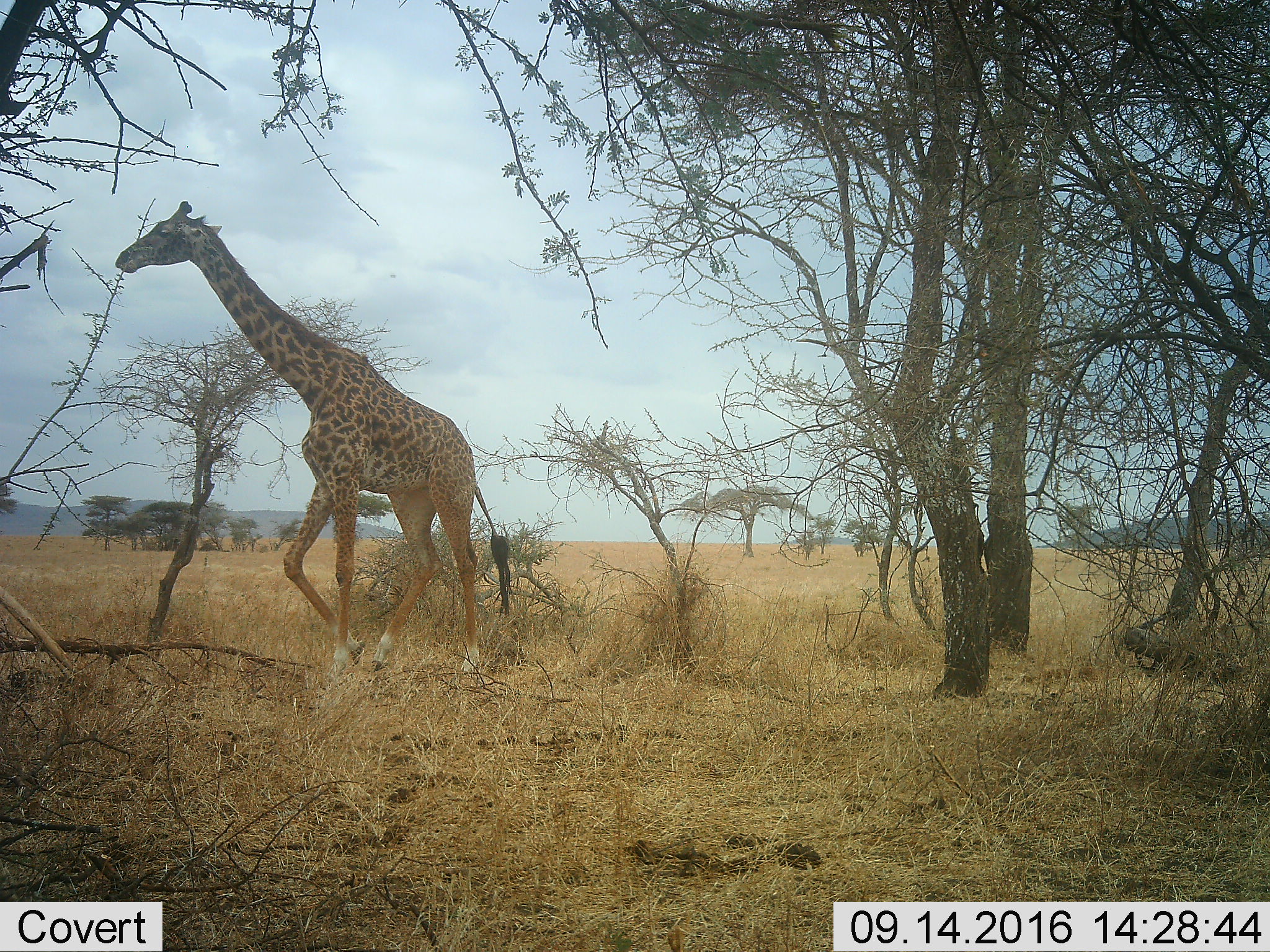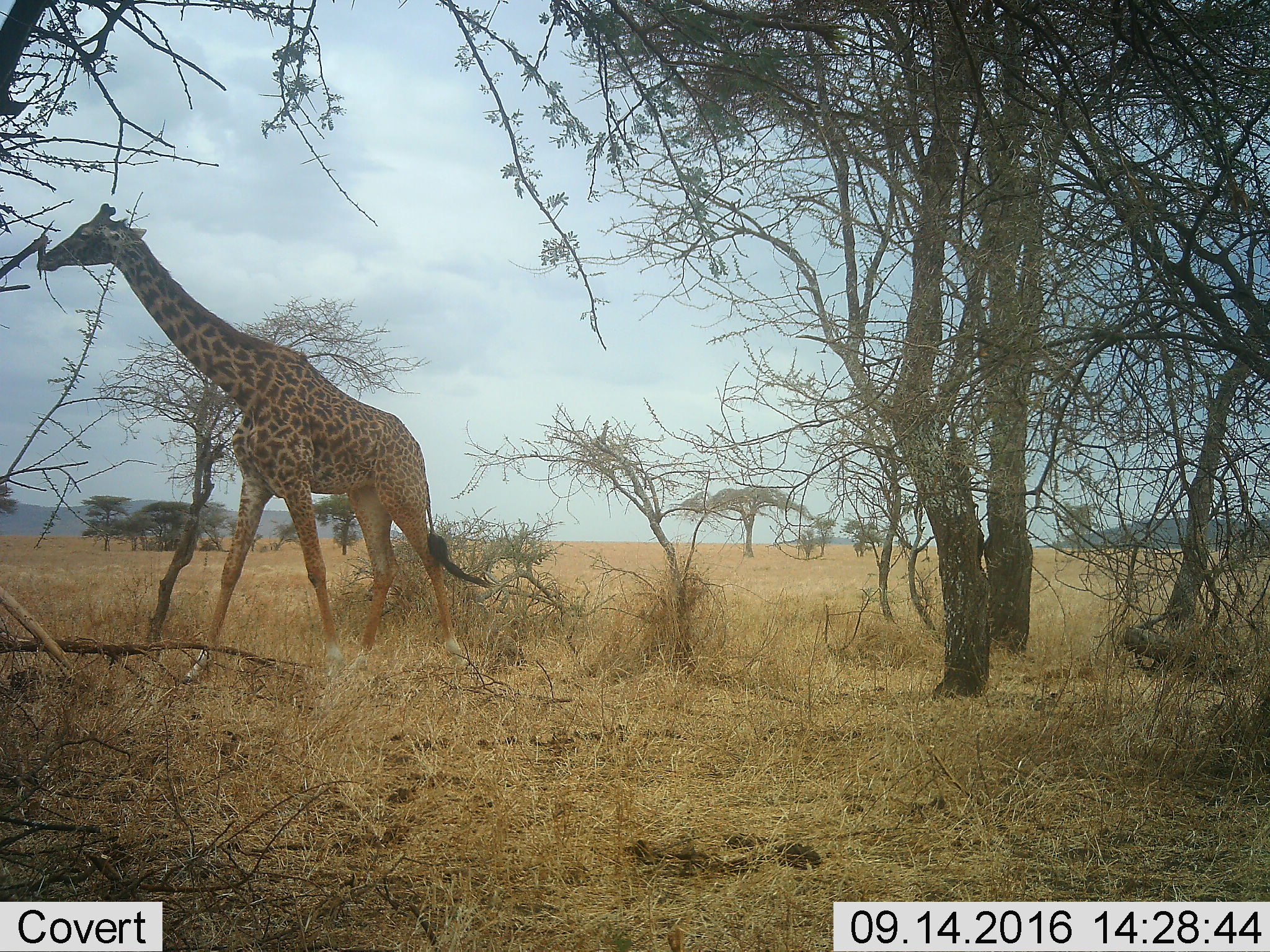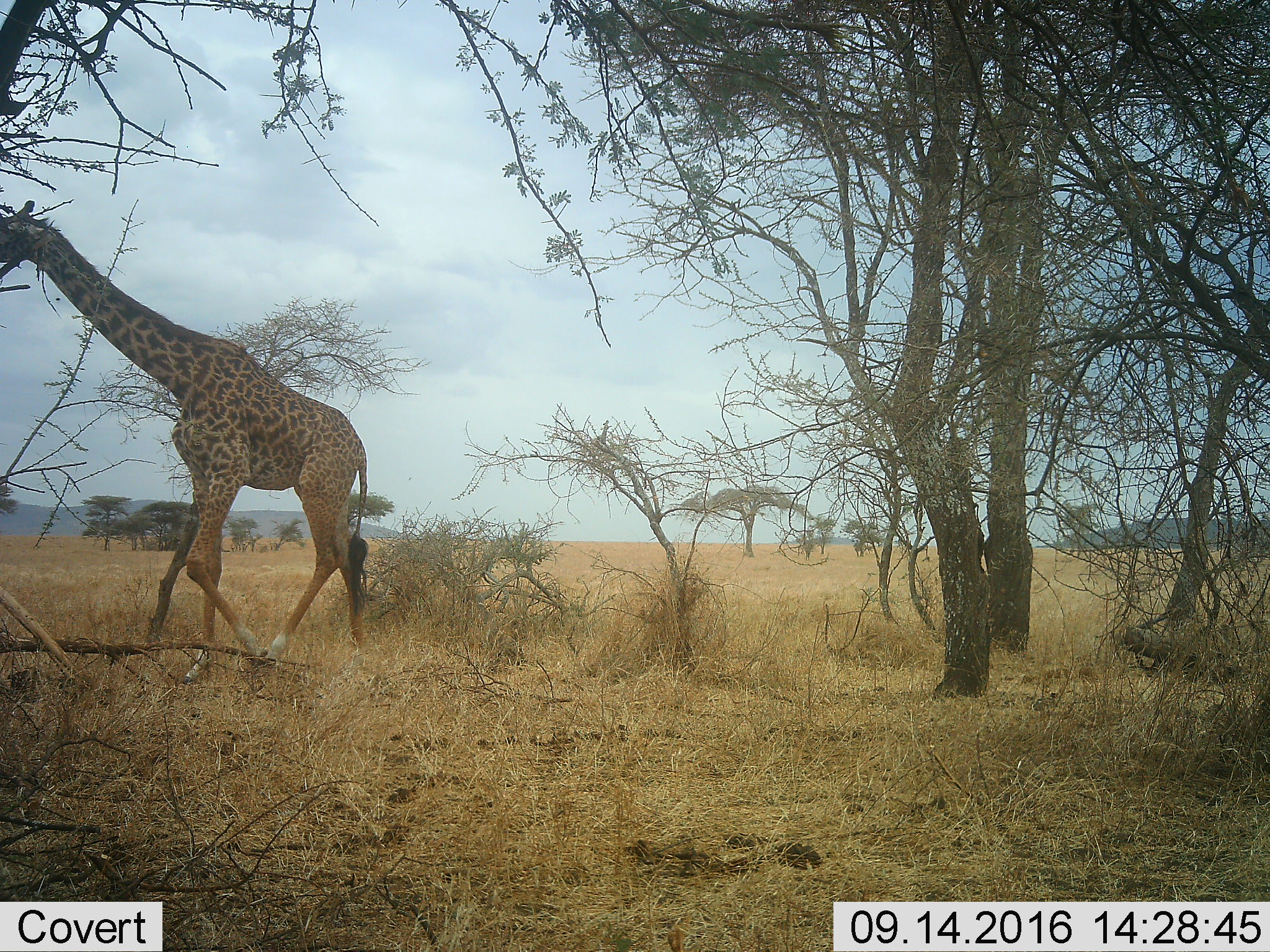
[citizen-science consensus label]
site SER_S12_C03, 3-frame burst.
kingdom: Animalia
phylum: Chordata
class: Mammalia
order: Artiodactyla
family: Giraffidae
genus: Giraffa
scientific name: Giraffa camelopardalis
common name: giraffe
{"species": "giraffe (Giraffa camelopardalis)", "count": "1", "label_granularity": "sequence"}